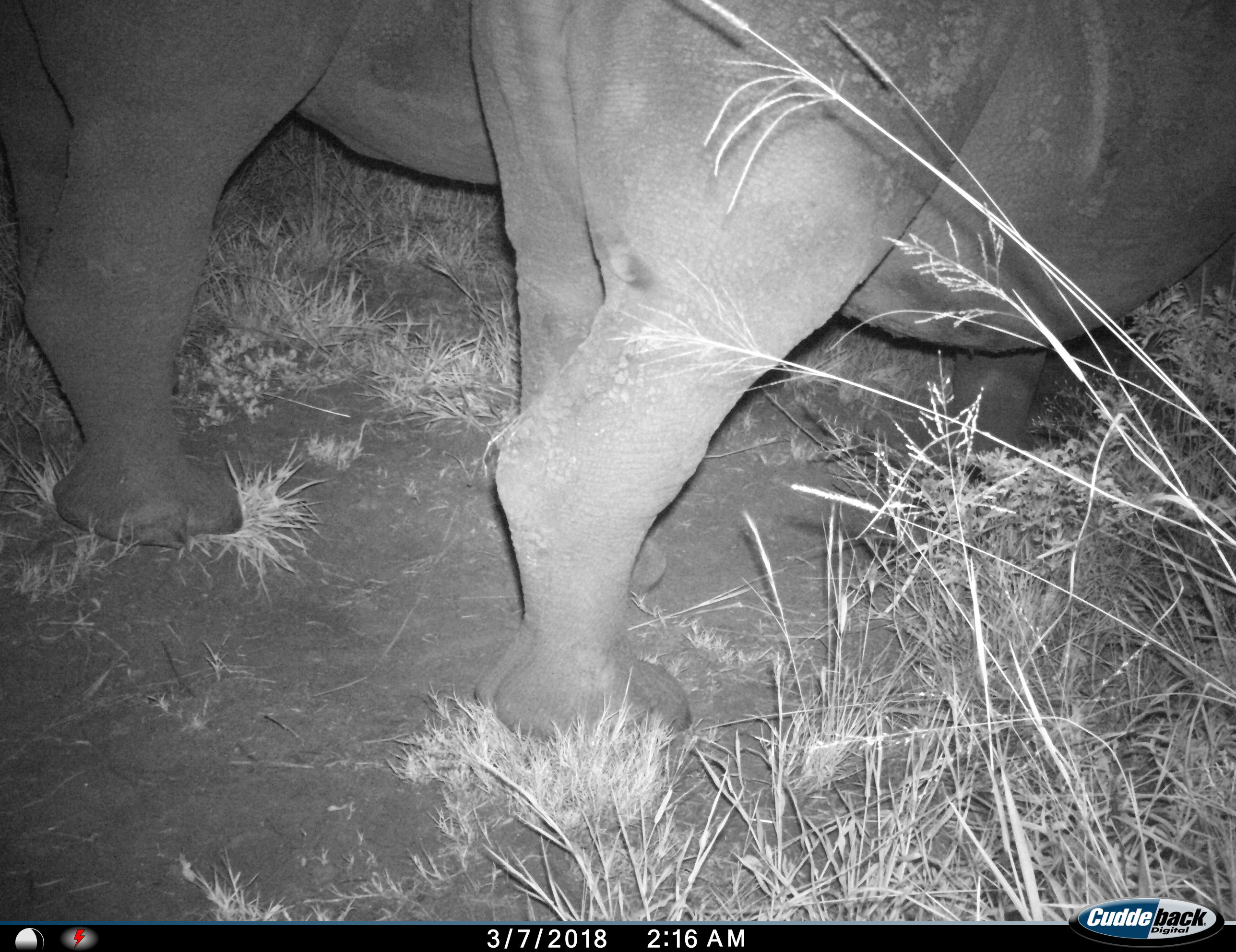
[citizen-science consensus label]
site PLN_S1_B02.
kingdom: Animalia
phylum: Chordata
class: Mammalia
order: Perissodactyla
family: Rhinocerotidae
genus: Ceratotherium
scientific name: Ceratotherium simum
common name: white rhinoceros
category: rhinoceroswhite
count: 2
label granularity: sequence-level